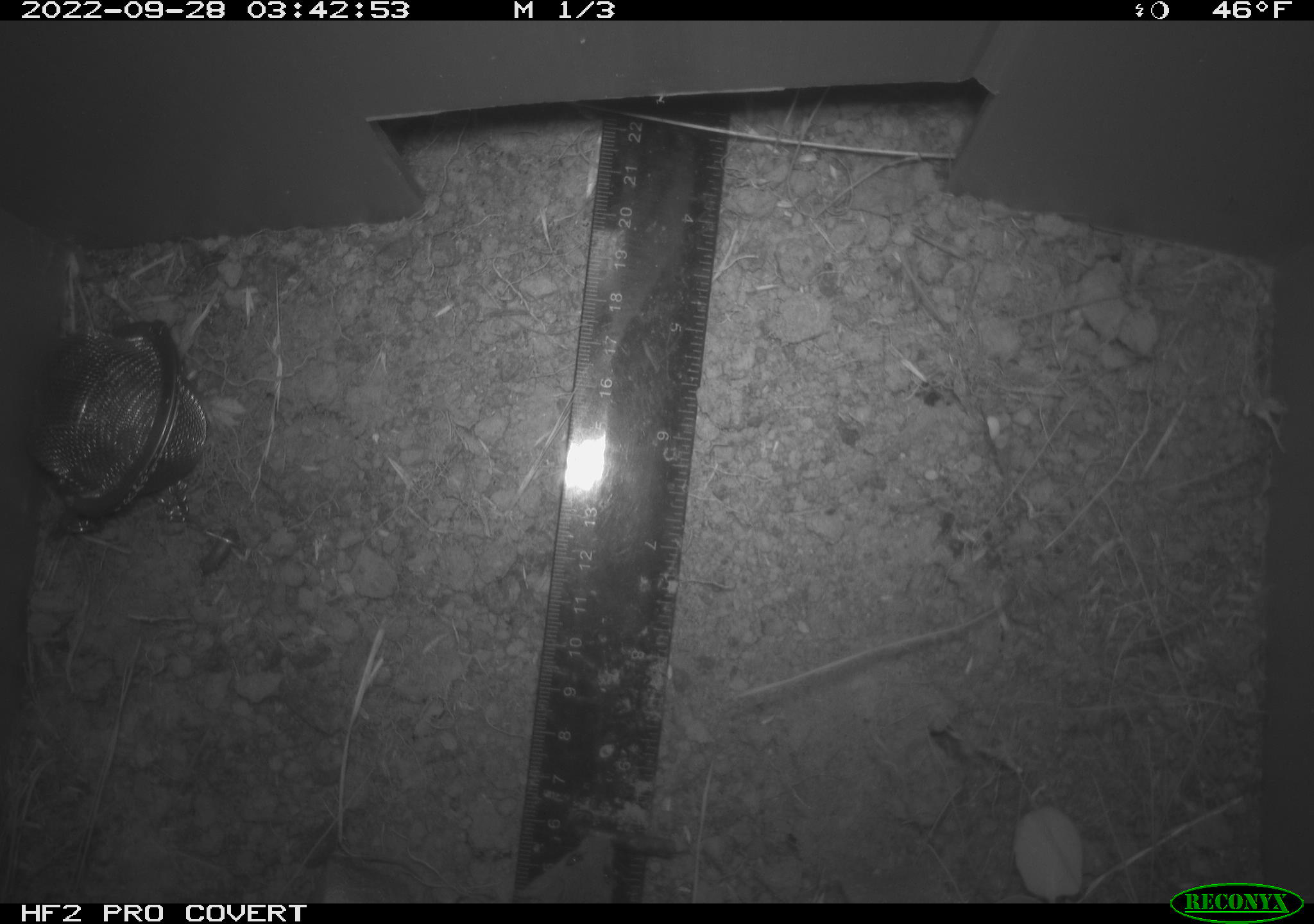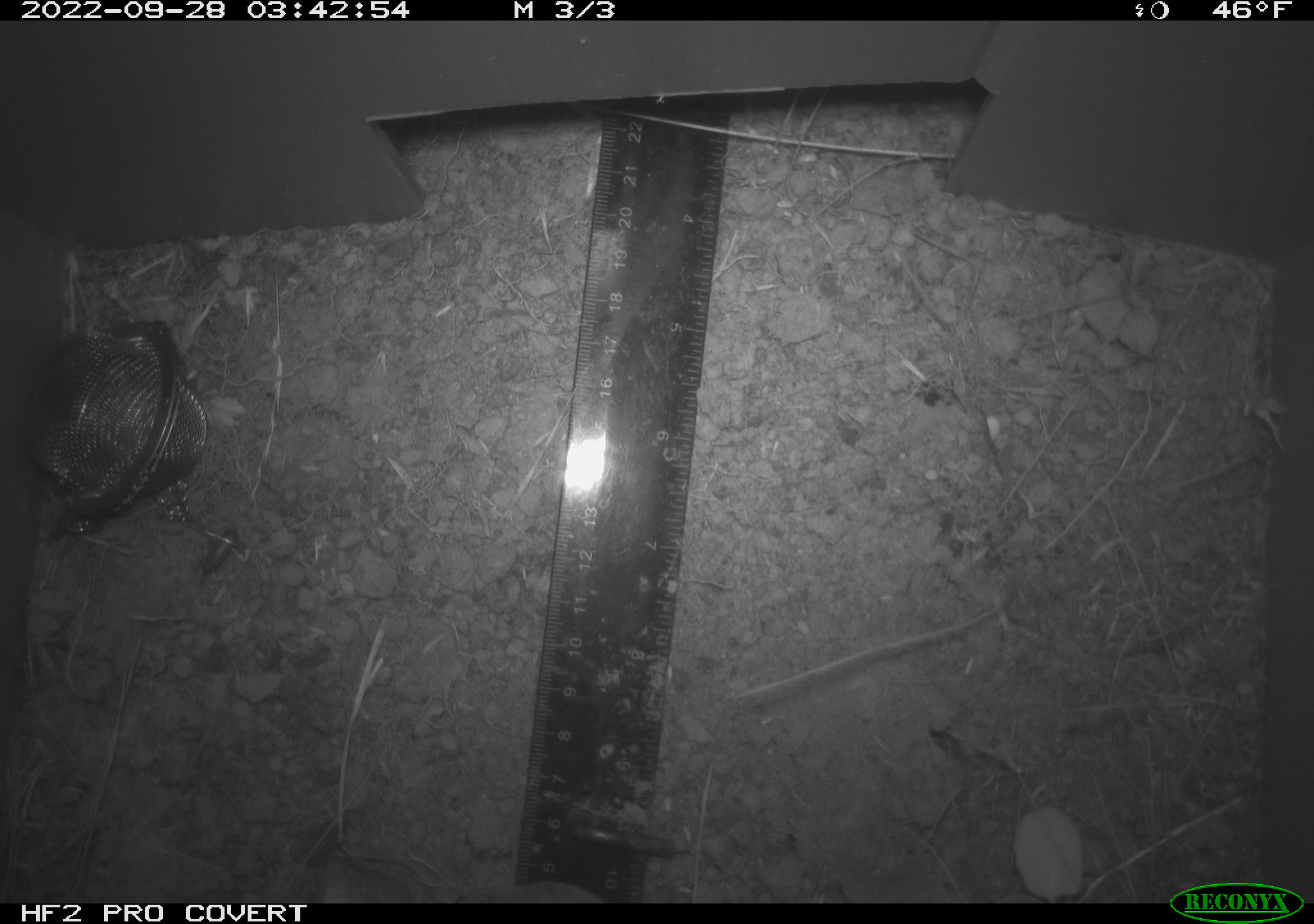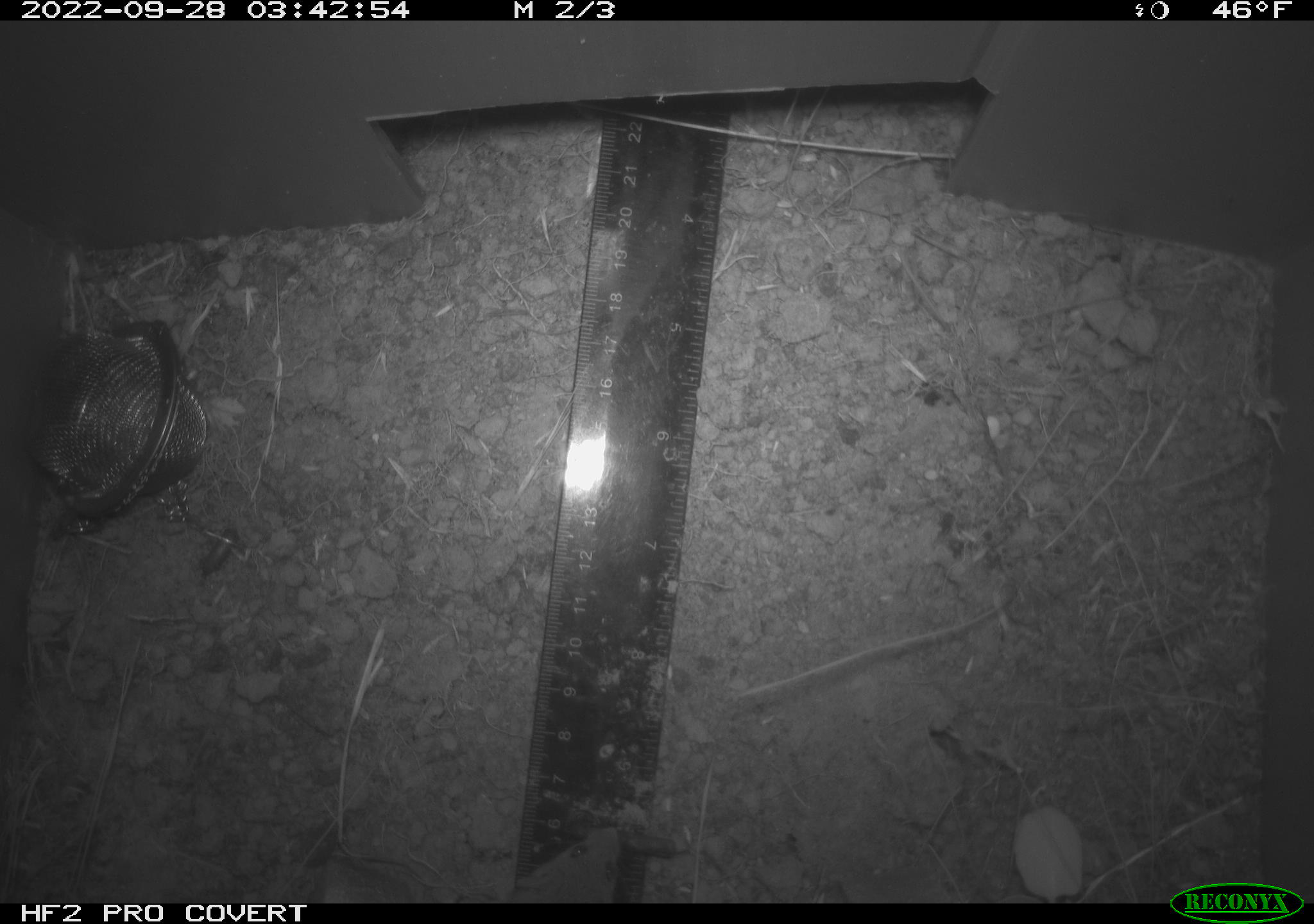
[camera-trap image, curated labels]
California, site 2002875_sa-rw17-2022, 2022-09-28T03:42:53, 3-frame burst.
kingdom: Animalia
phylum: Chordata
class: Mammalia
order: Rodentia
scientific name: Rodentia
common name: mouse species